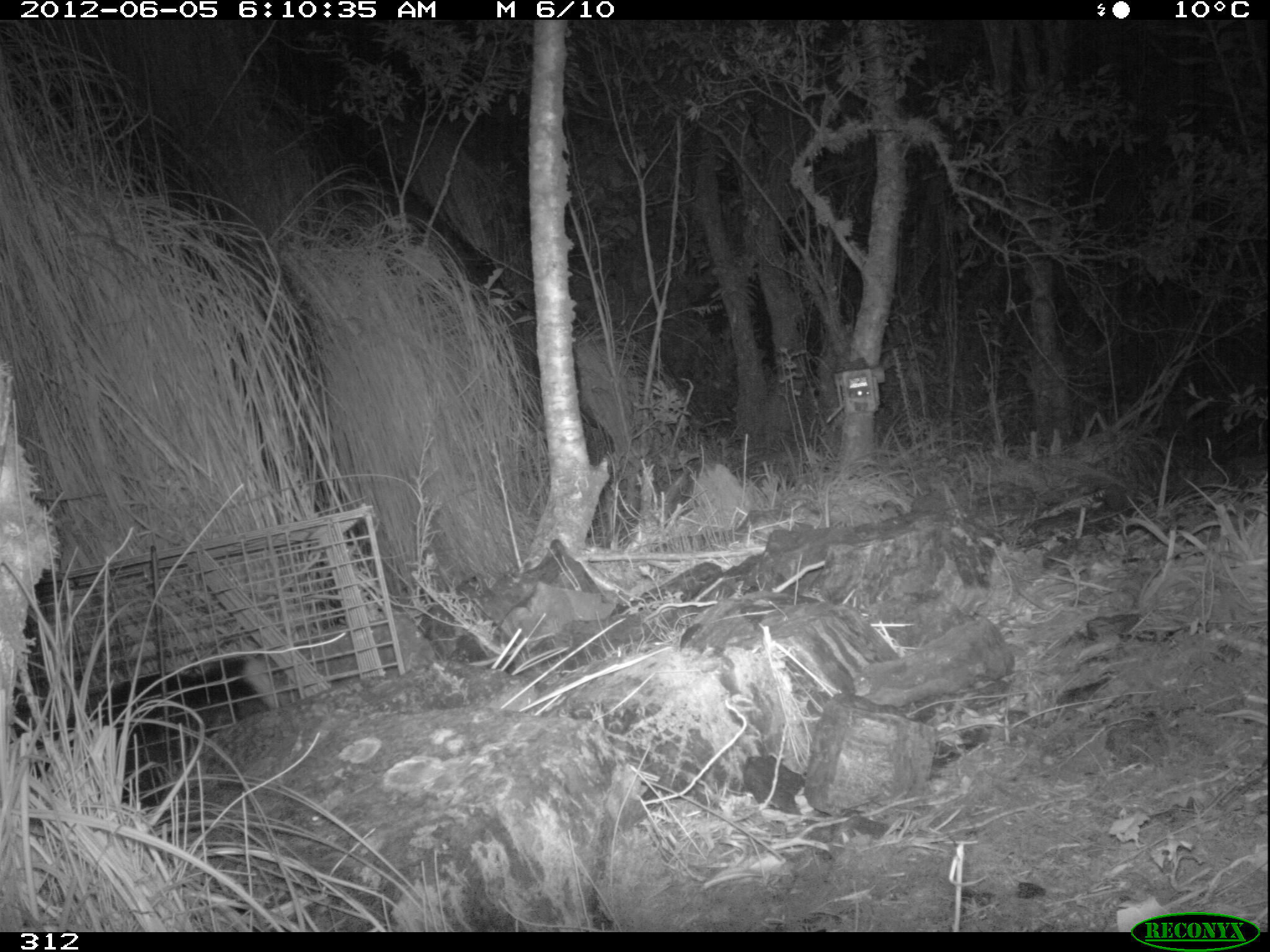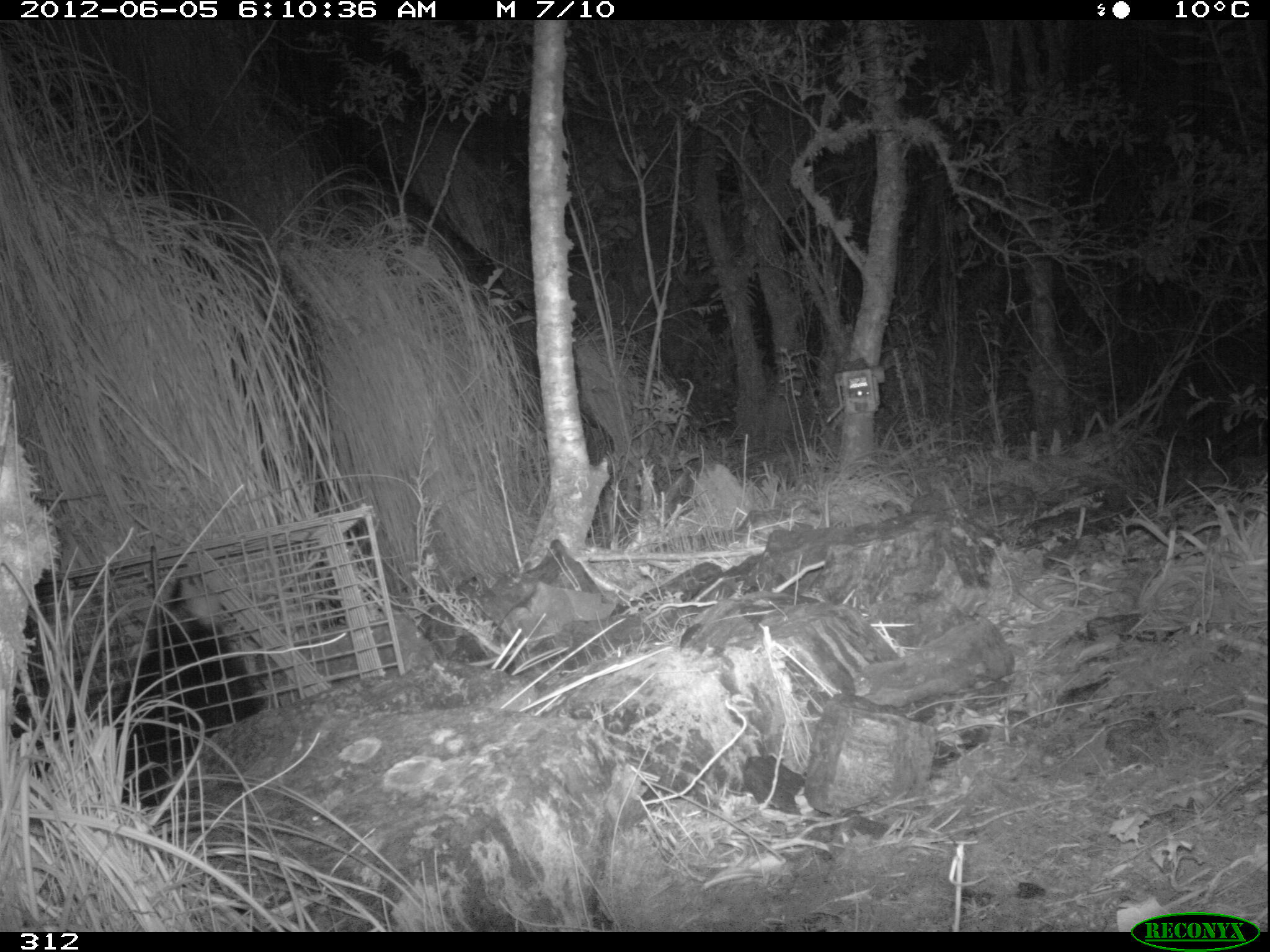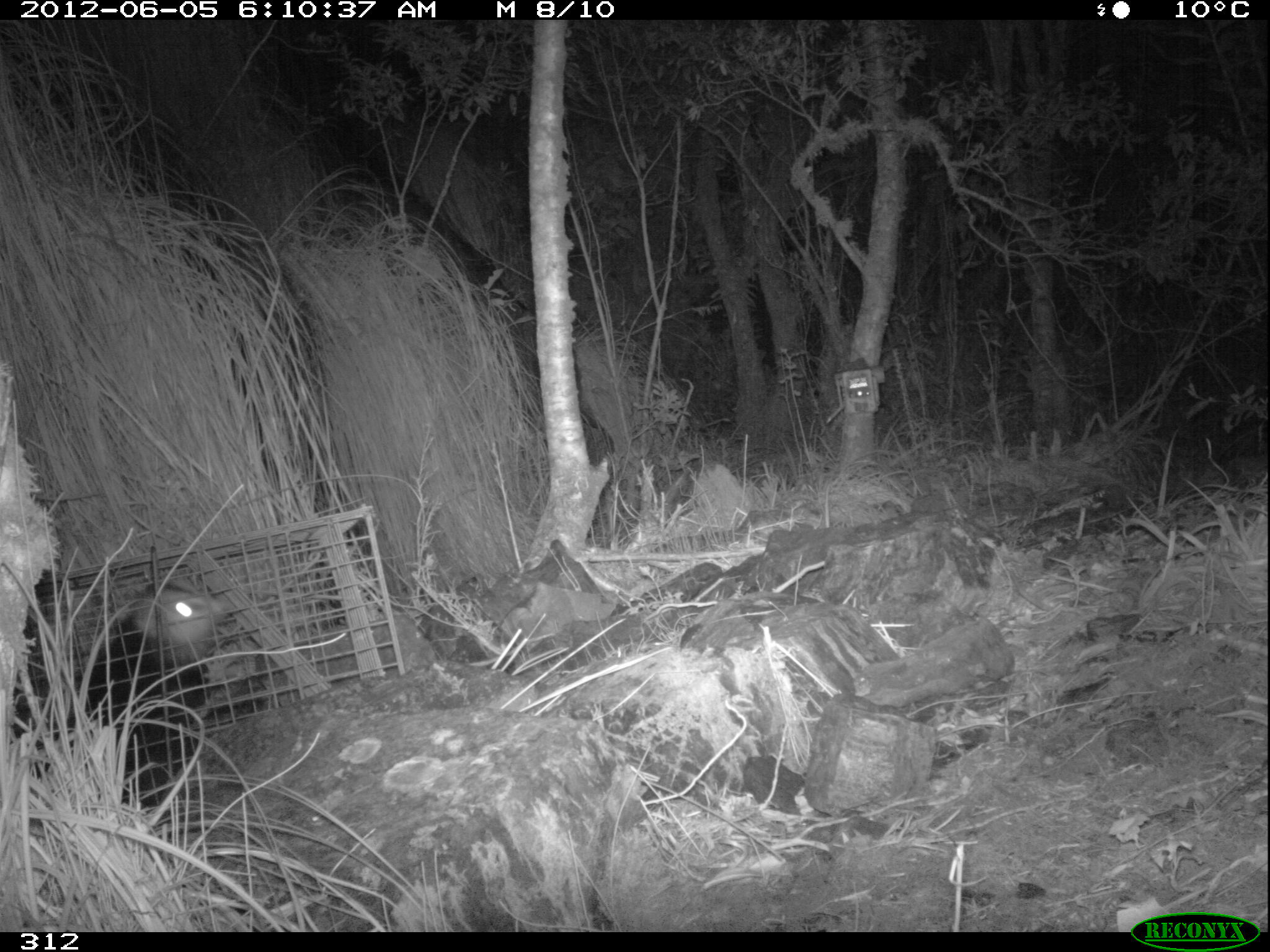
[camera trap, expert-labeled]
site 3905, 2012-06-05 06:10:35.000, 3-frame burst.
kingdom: Animalia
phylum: Chordata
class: Mammalia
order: Didelphimorphia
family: Didelphidae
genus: Didelphis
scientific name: Didelphis pernigra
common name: andean white-eared opossum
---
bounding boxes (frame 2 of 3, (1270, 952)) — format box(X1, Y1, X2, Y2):
didelphis pernigra: box(7, 572, 269, 808)